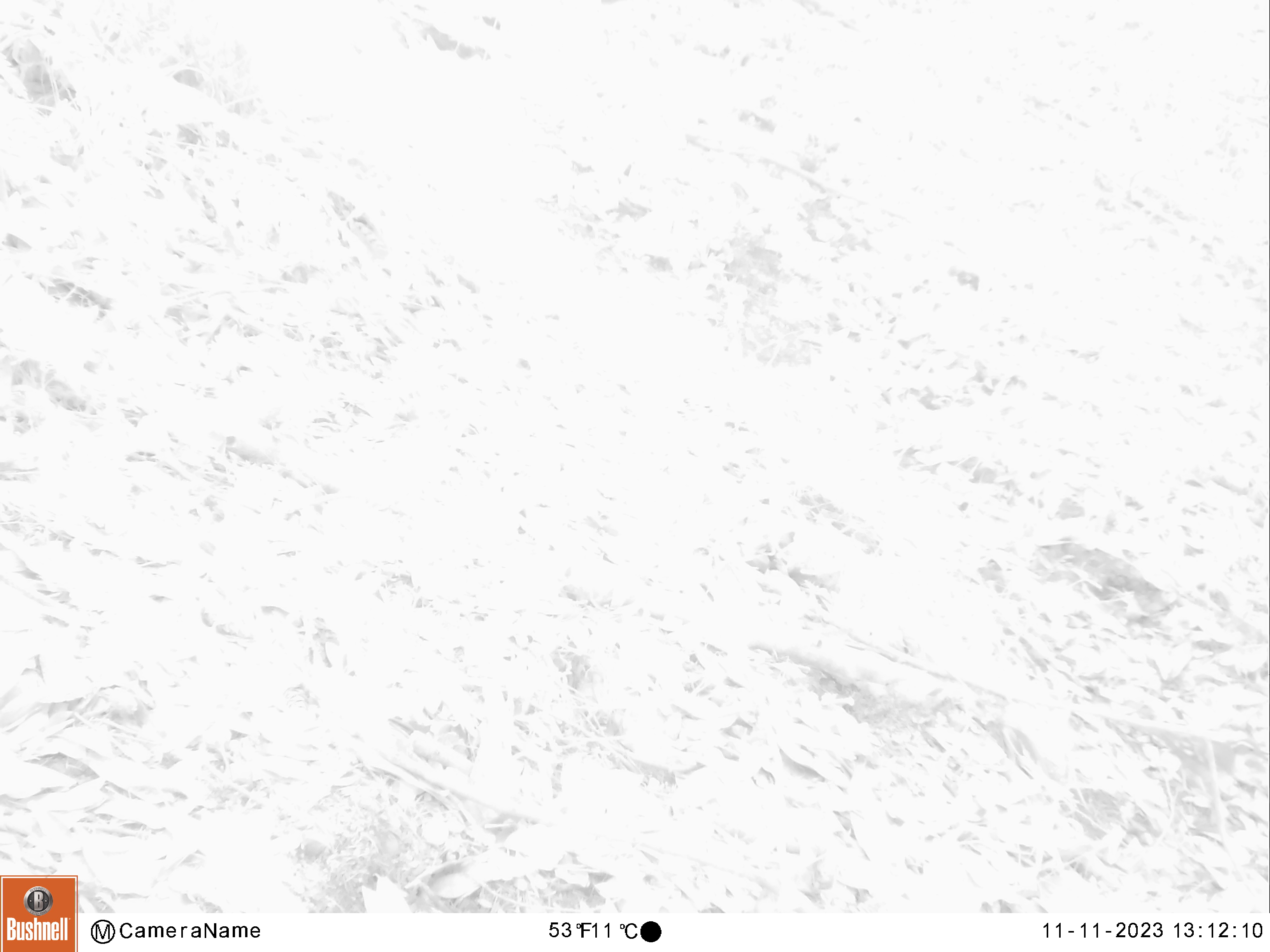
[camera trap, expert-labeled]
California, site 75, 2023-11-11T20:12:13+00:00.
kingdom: Animalia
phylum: Chordata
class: Aves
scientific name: Aves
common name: bird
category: unknown bird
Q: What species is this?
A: Unknown bird (bird) (Aves).